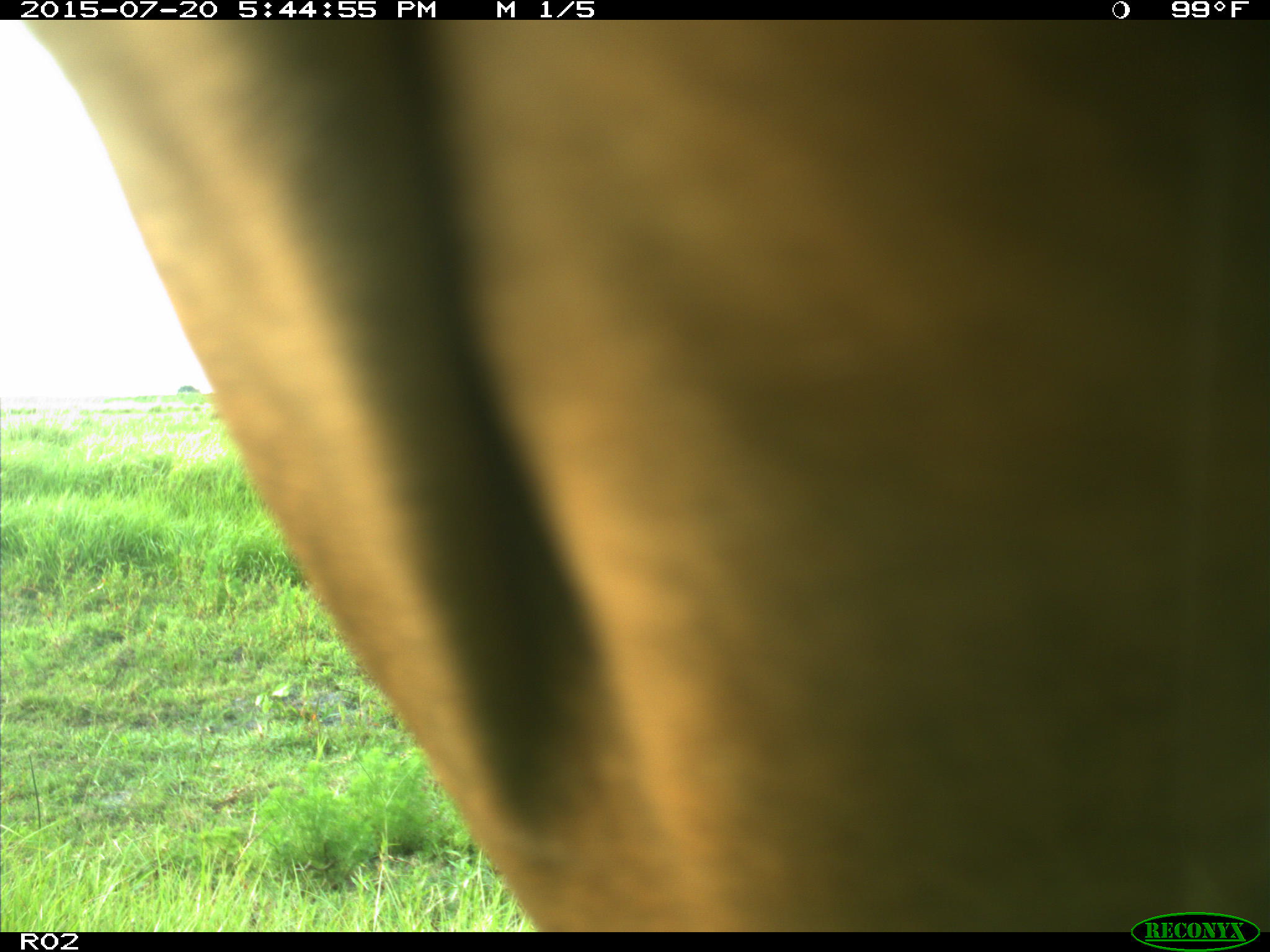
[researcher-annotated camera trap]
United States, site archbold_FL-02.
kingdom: Animalia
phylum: Chordata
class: Mammalia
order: Artiodactyla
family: Bovidae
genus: Bos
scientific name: Bos taurus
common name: domestic cow